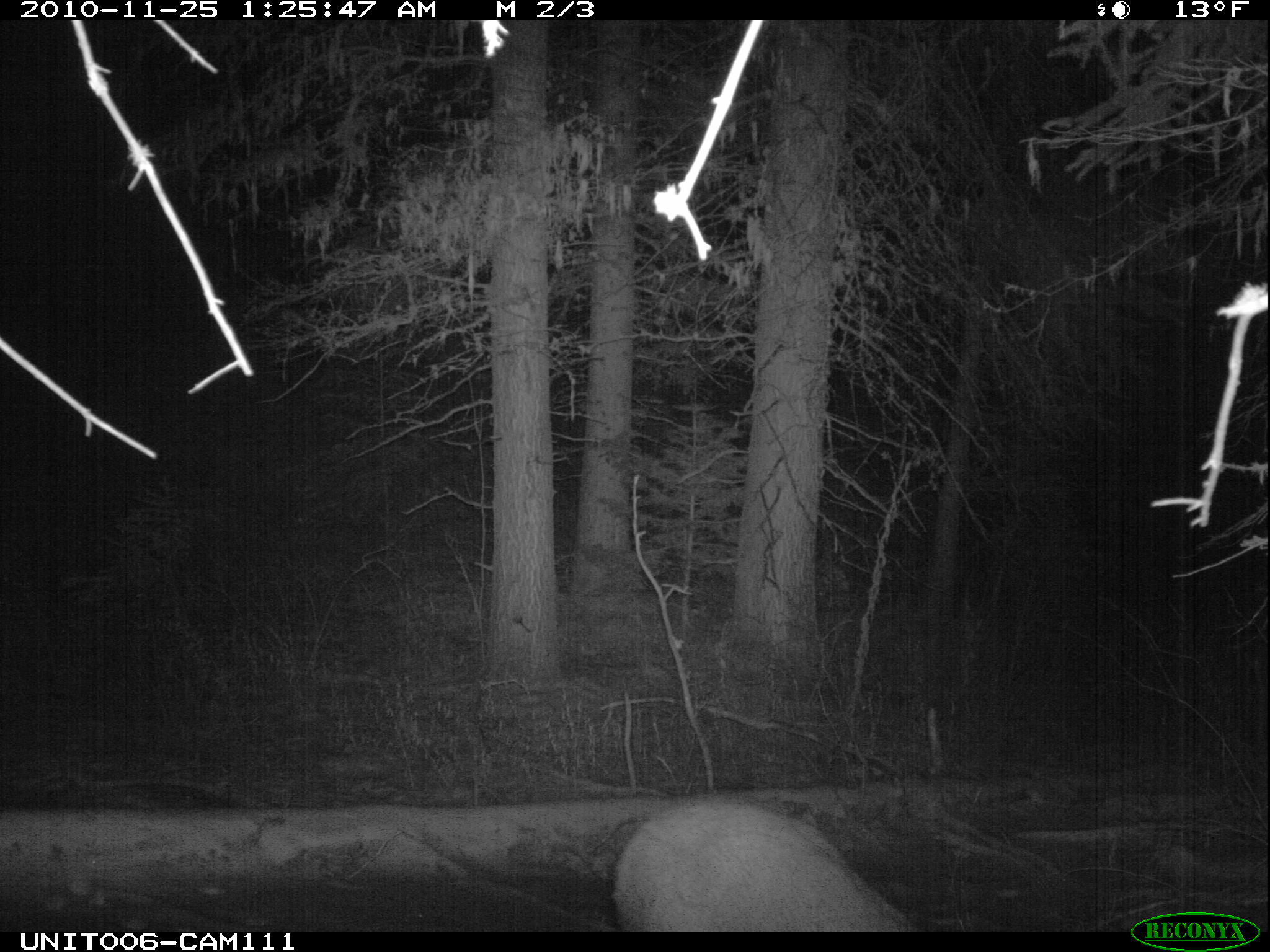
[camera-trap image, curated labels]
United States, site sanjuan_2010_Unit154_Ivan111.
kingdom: Animalia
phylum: Chordata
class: Mammalia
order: Artiodactyla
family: Cervidae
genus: Odocoileus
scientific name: Odocoileus hemionus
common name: mule deer